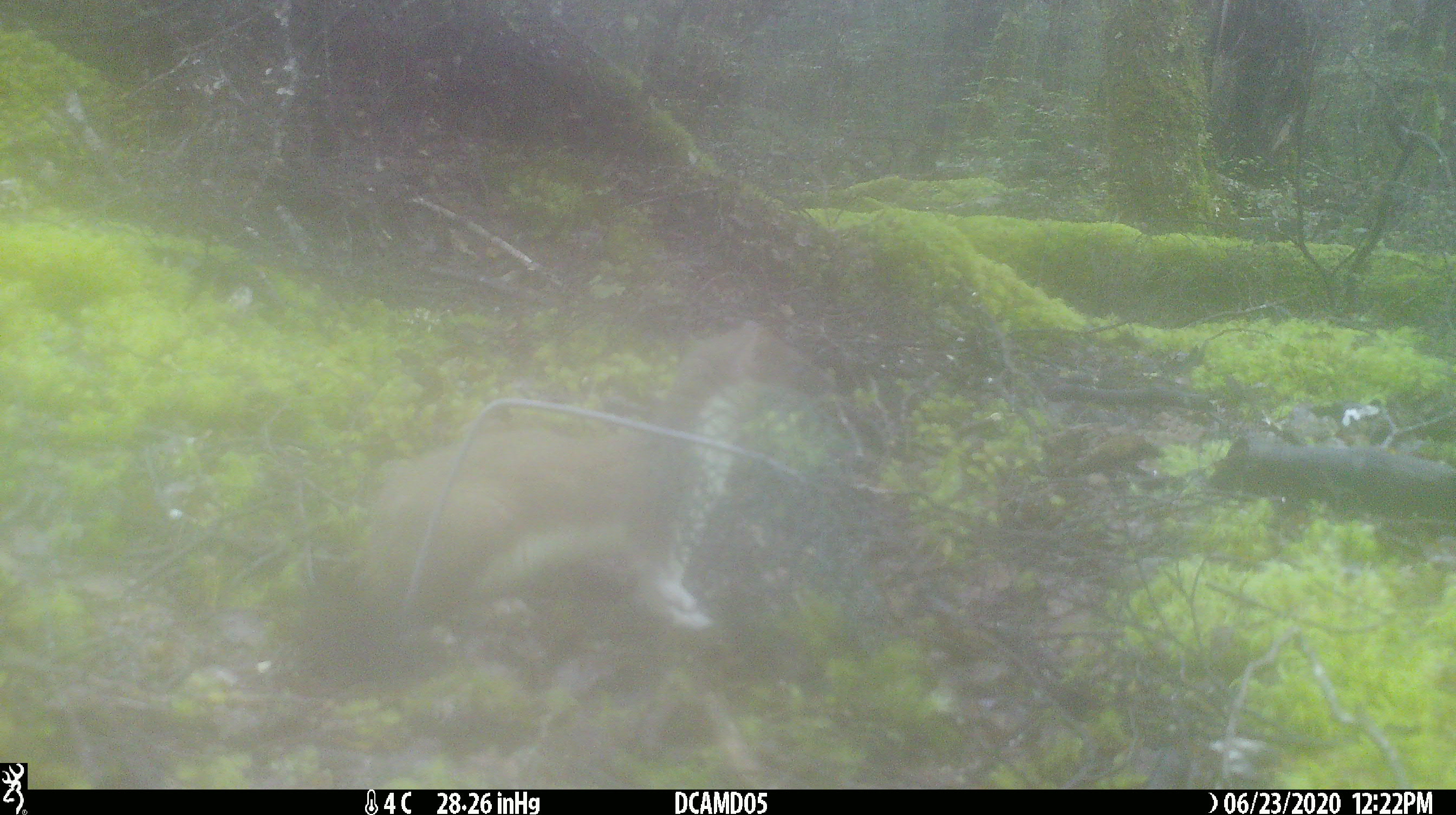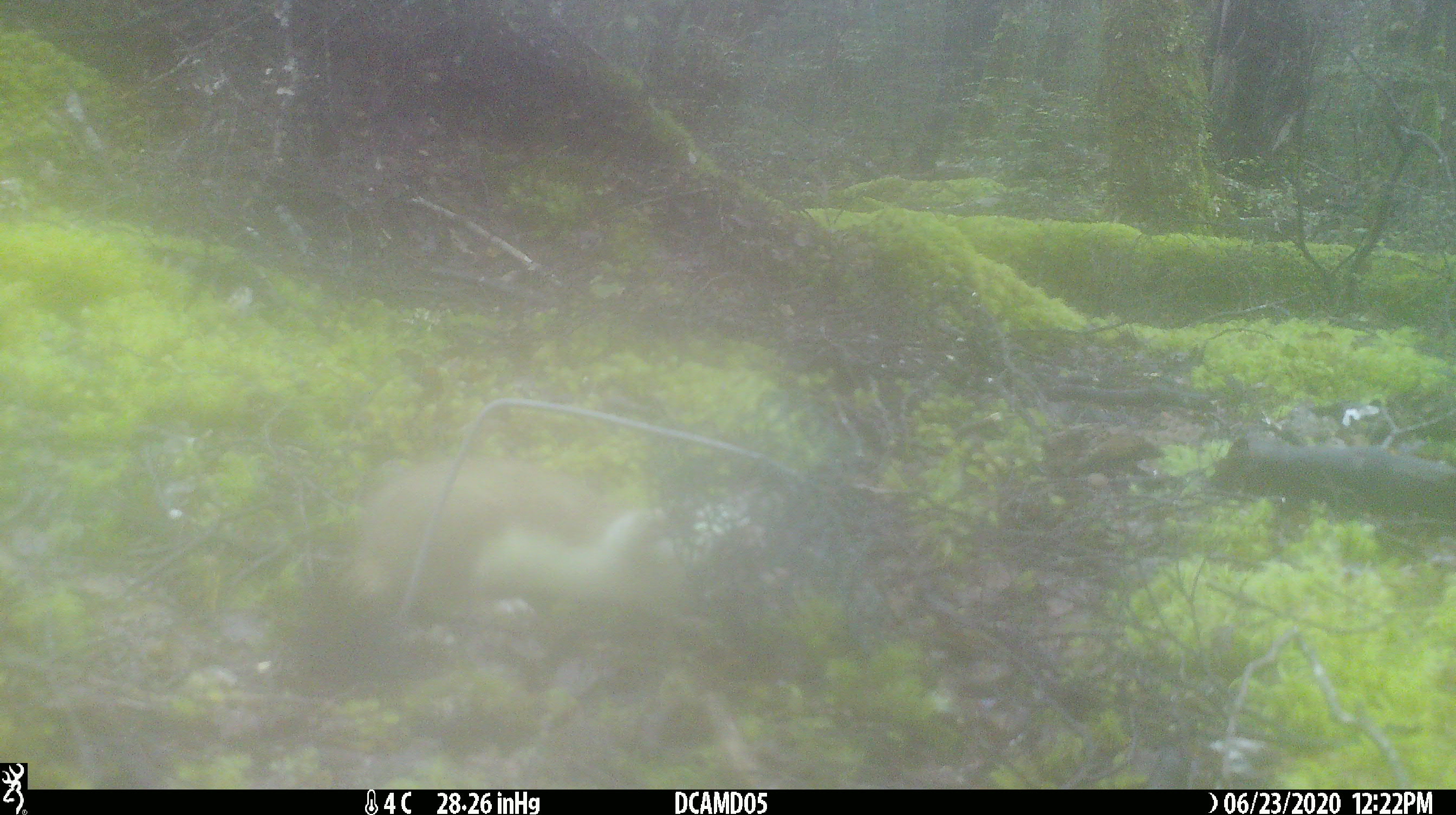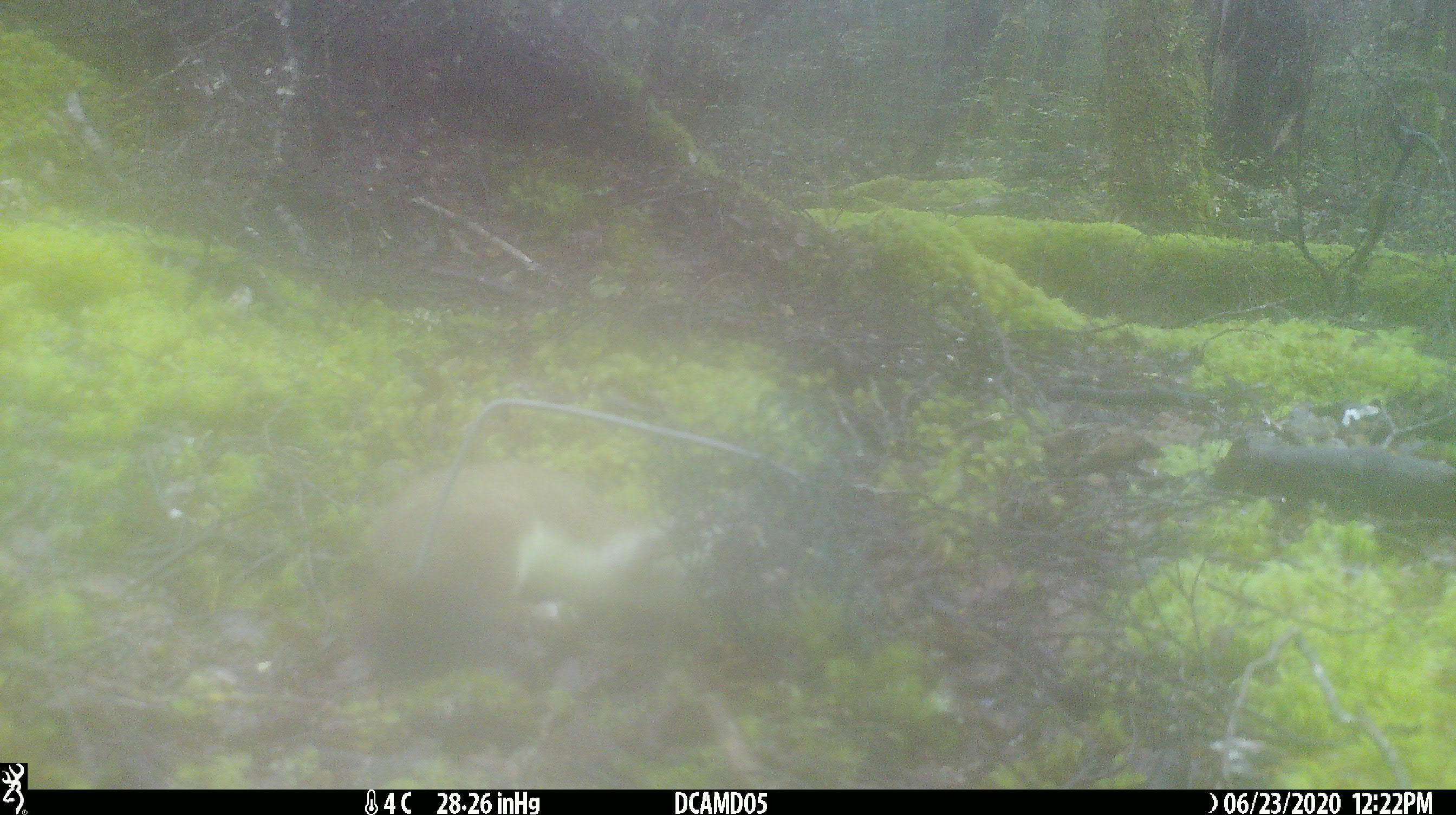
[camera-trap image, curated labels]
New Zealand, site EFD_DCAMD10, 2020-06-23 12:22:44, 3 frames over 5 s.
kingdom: Animalia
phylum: Chordata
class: Mammalia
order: Carnivora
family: Mustelidae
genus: Mustela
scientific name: Mustela erminea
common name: stoat